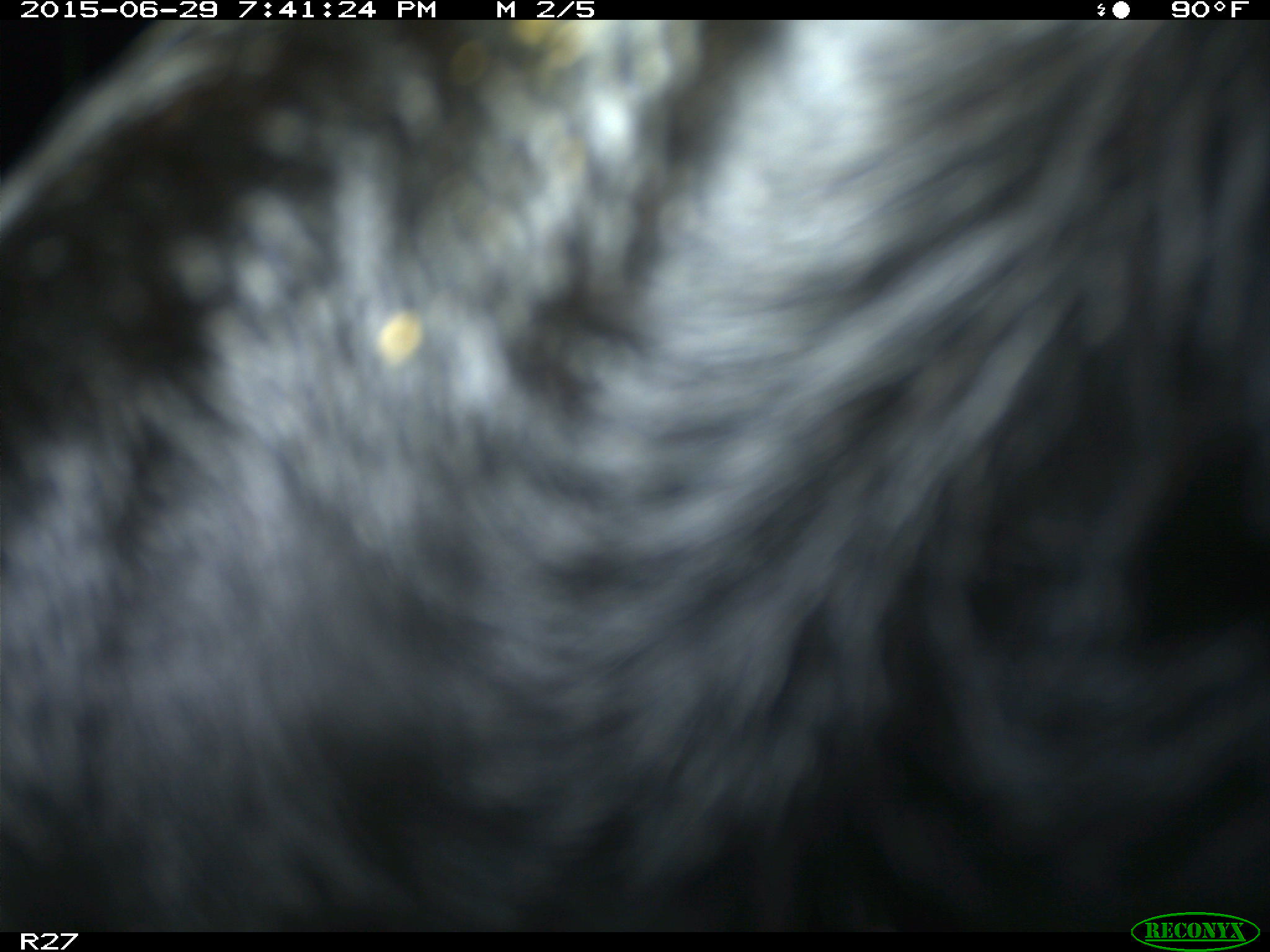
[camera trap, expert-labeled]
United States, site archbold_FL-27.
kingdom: Animalia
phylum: Chordata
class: Mammalia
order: Artiodactyla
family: Bovidae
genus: Bos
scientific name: Bos taurus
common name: domestic cow